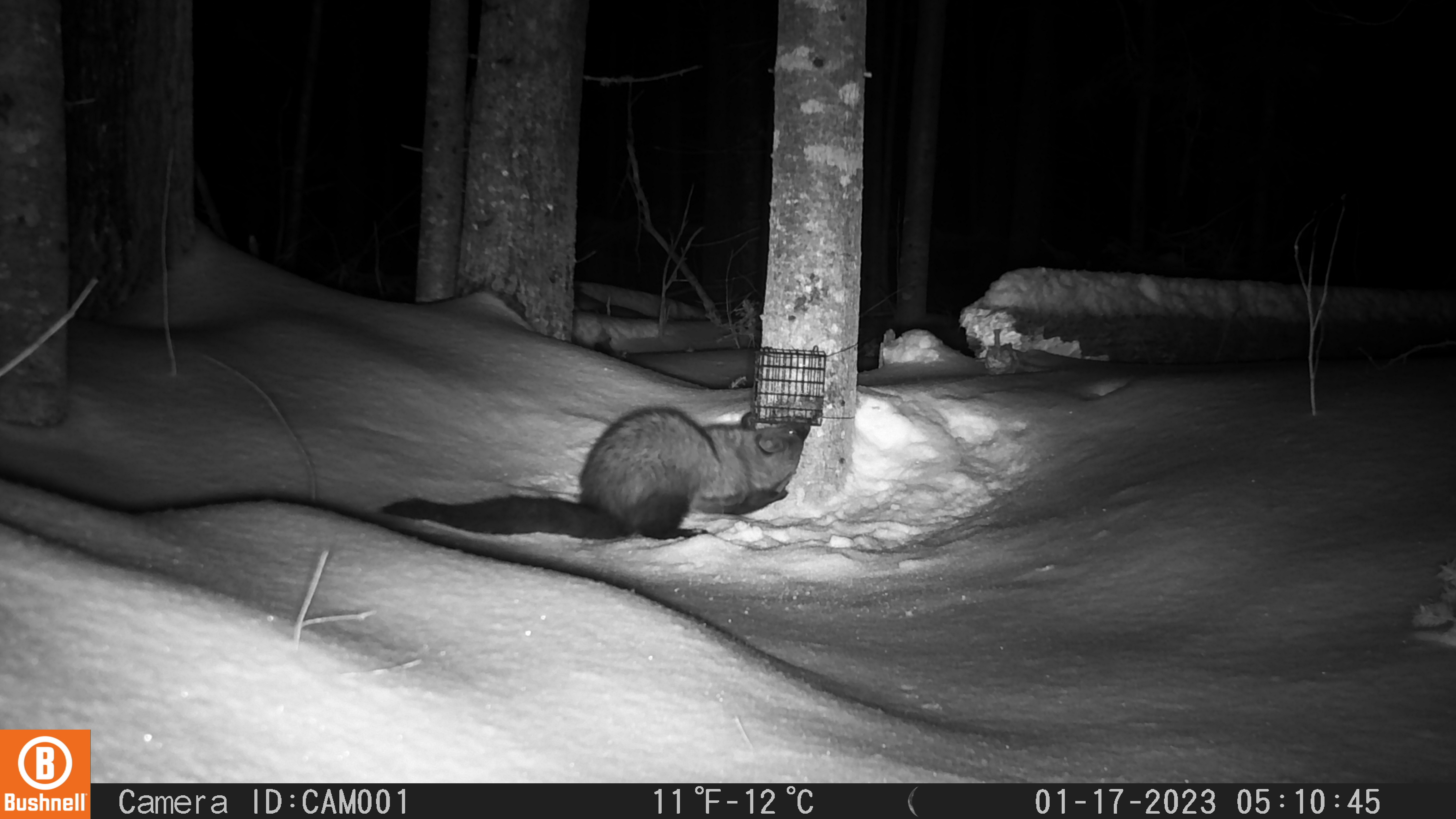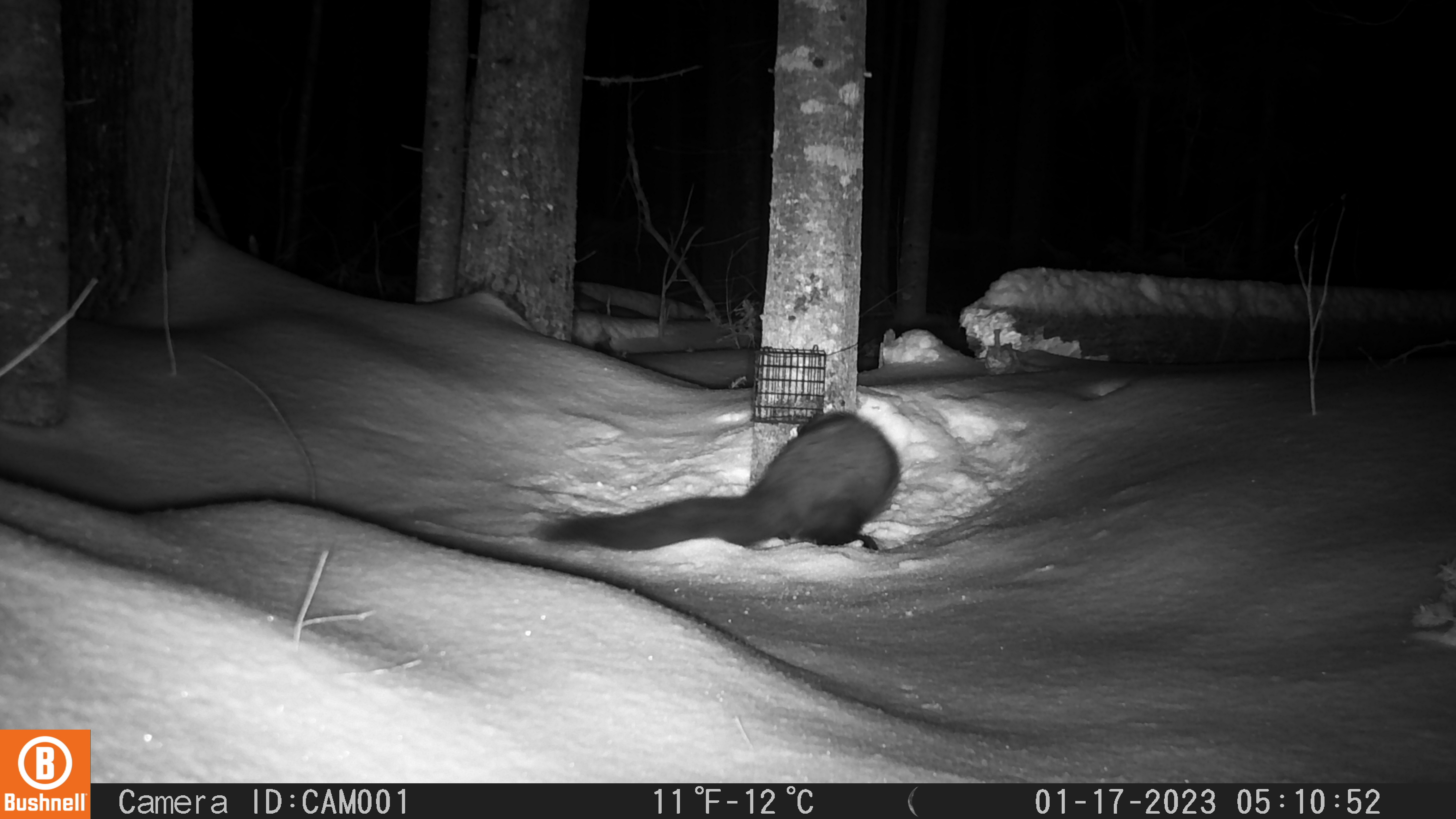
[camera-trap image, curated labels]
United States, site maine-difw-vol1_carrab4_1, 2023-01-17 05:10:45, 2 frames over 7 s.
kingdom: Animalia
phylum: Chordata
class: Mammalia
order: Carnivora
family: Mustelidae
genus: Pekania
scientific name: Pekania pennanti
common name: fisher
Fisher (Pekania pennanti).